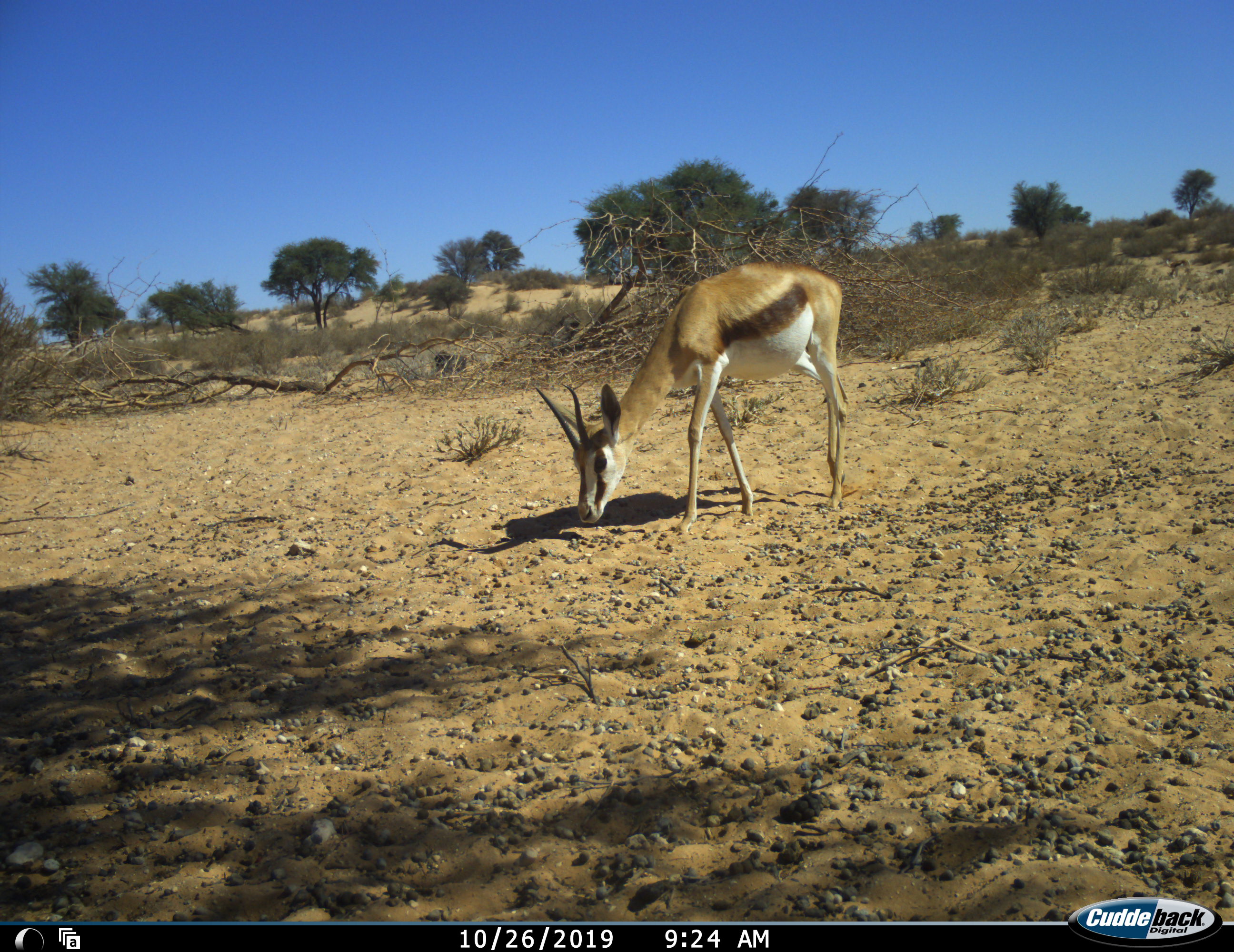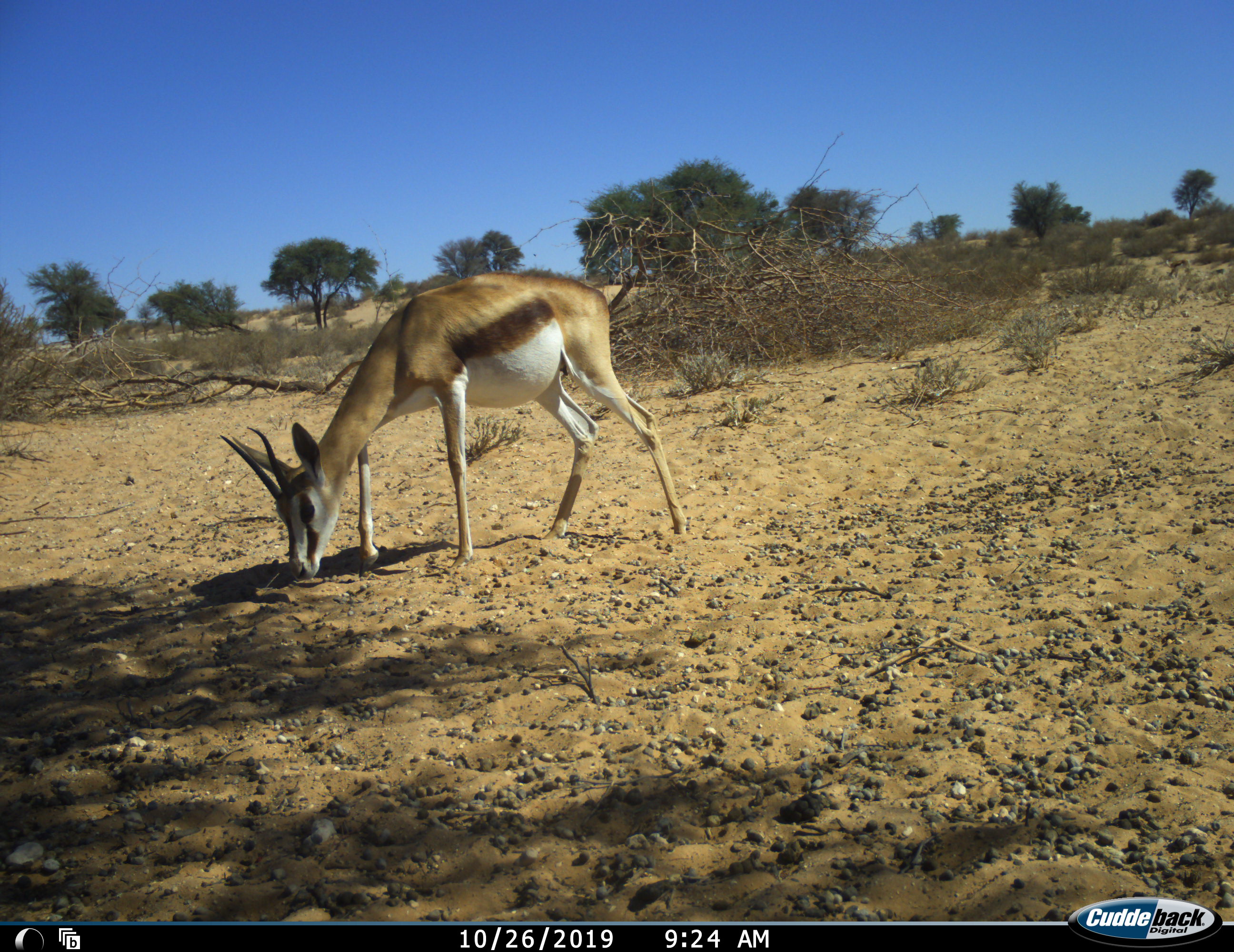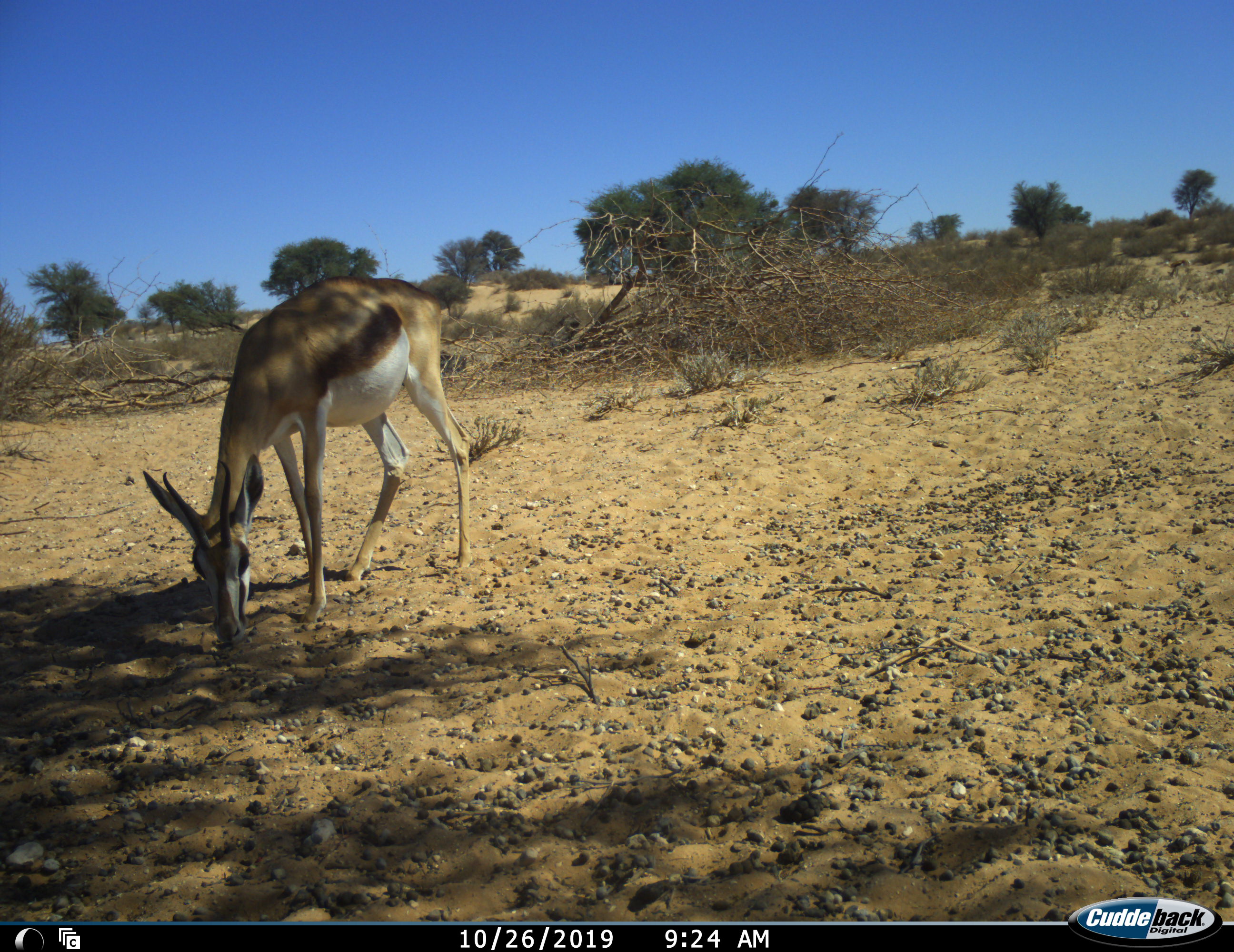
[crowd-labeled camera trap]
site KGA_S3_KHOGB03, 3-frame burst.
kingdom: Animalia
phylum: Chordata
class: Mammalia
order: Artiodactyla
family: Bovidae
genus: Antidorcas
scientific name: Antidorcas marsupialis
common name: springbok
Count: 1.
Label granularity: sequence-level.